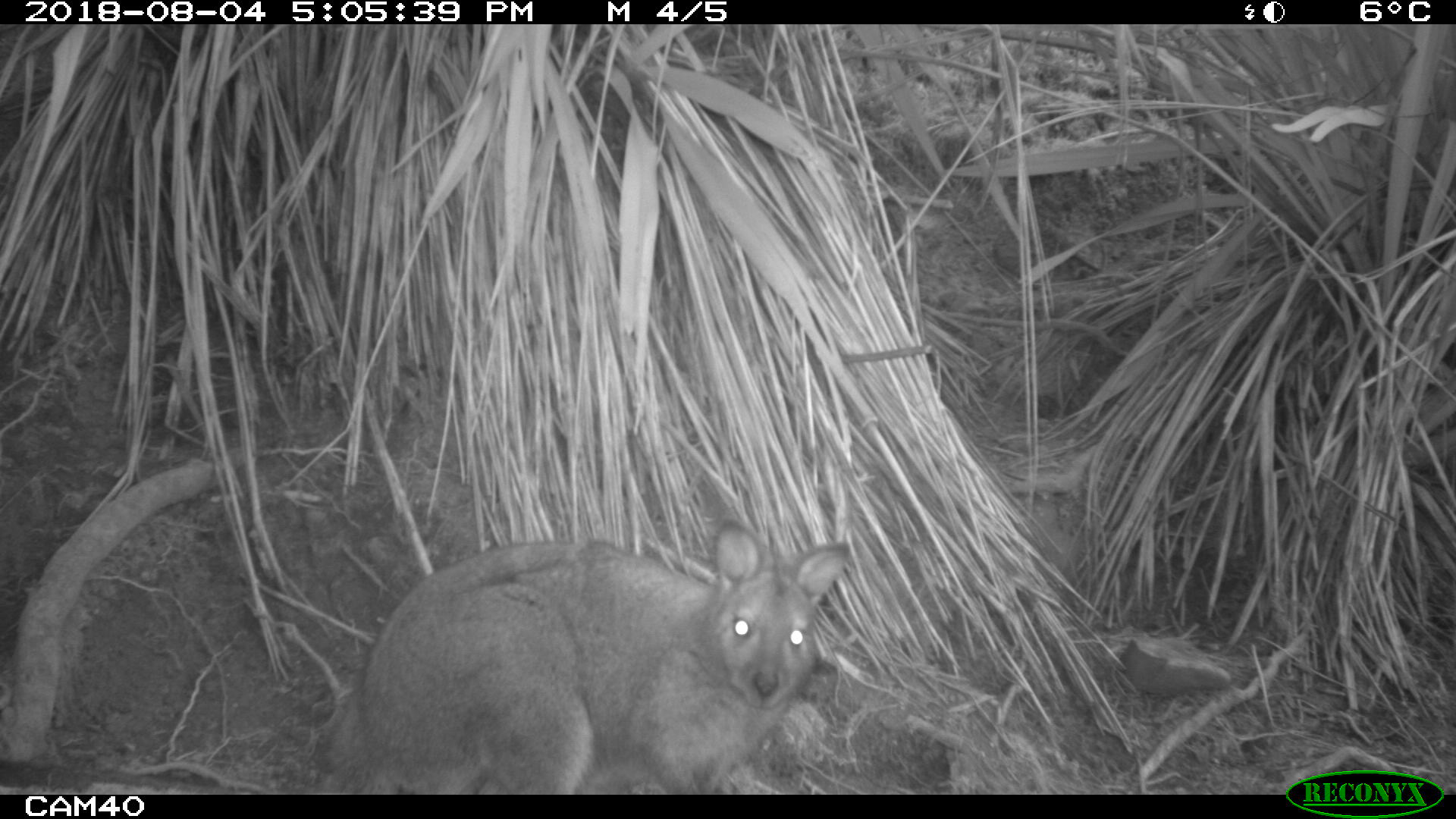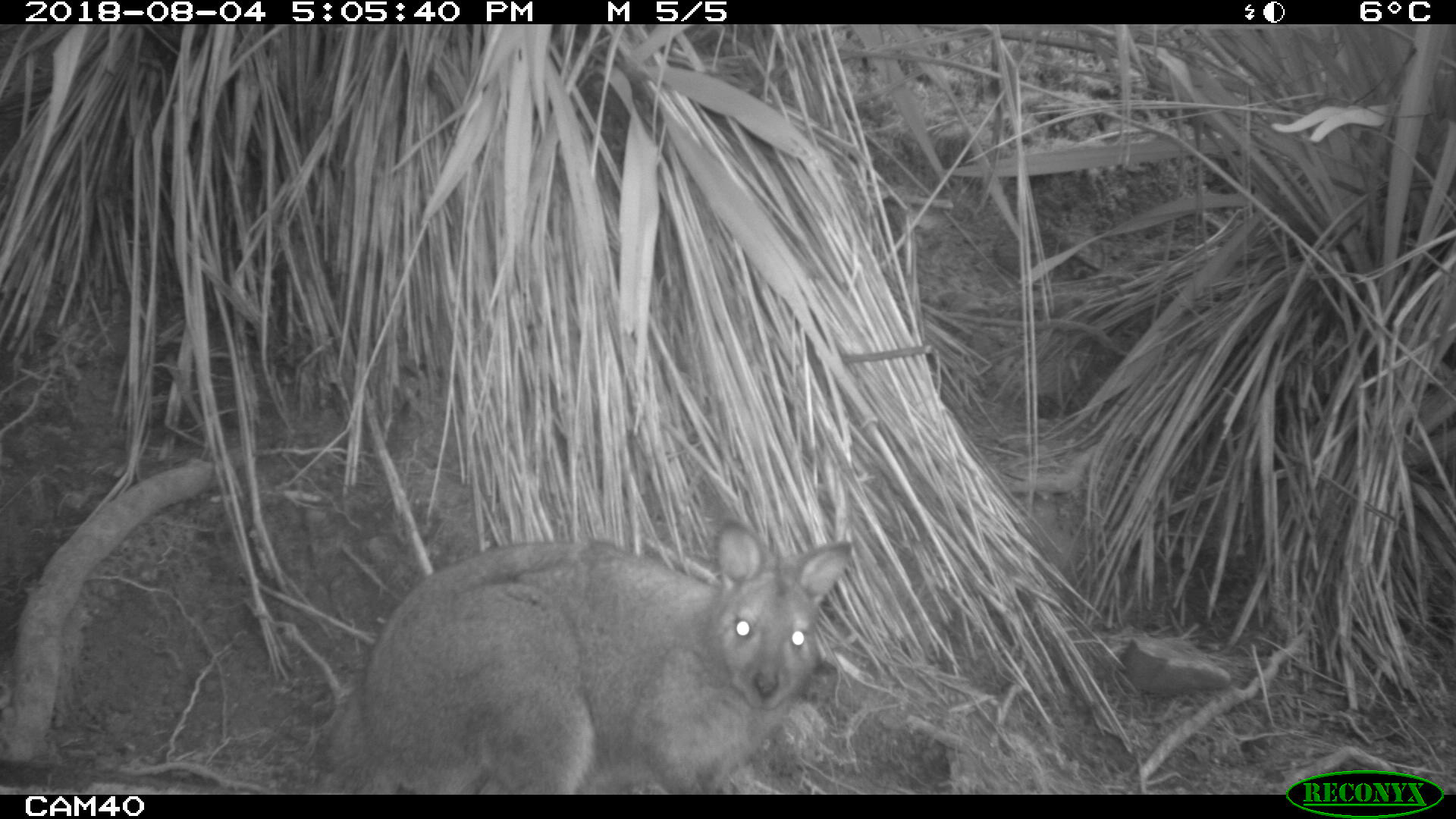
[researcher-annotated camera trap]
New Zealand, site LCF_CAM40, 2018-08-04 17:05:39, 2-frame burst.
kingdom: Animalia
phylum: Chordata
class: Mammalia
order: Diprotodontia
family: Macropodidae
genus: Notamacropus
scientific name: Notamacropus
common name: wallaby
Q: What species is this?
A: Wallaby (Notamacropus).